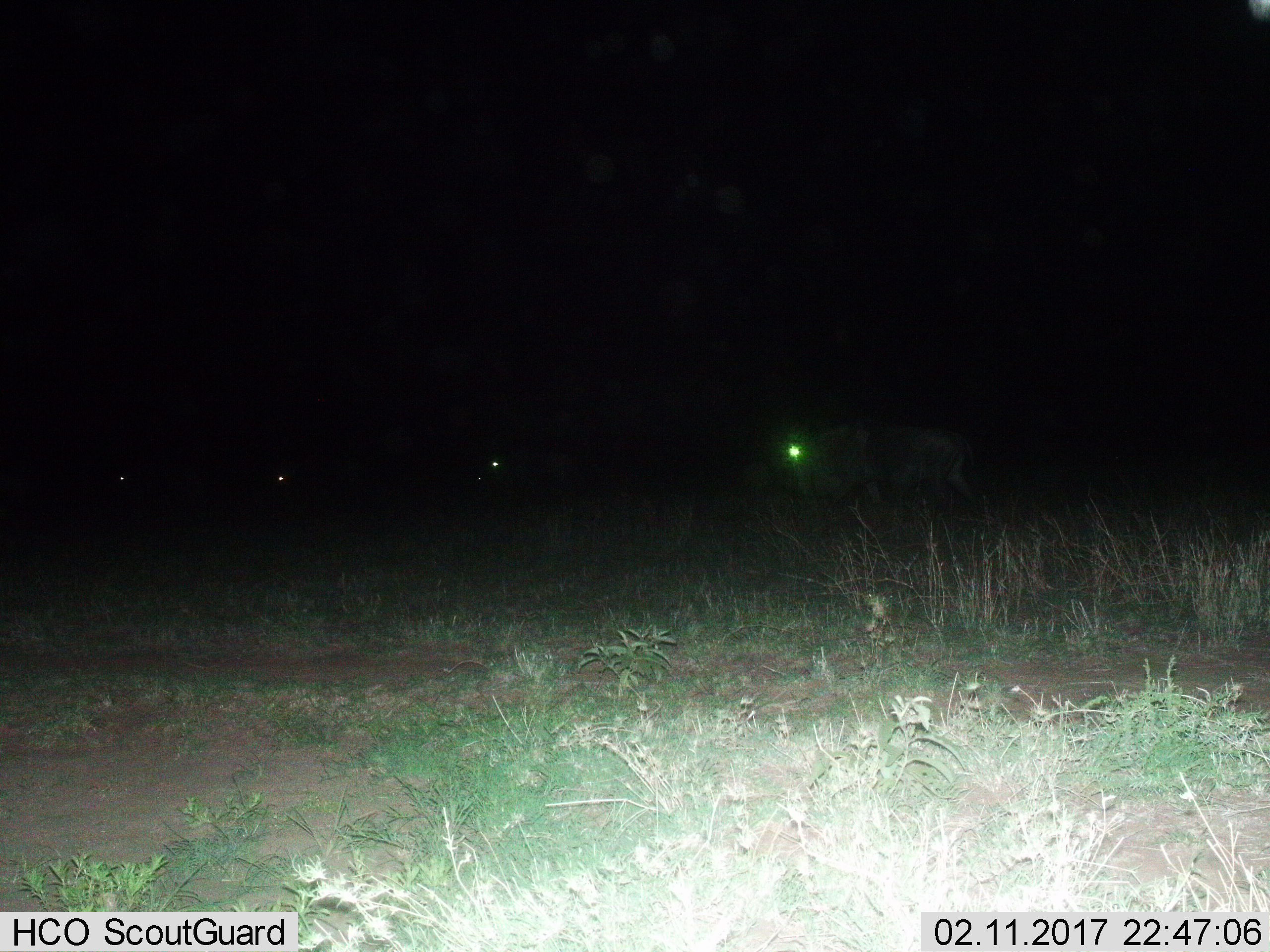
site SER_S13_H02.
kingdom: Animalia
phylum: Chordata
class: Mammalia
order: Artiodactyla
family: Bovidae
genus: Connochaetes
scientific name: Connochaetes taurinus taurinus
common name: blue wildebeest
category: wildebeestblue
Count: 4.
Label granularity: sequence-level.